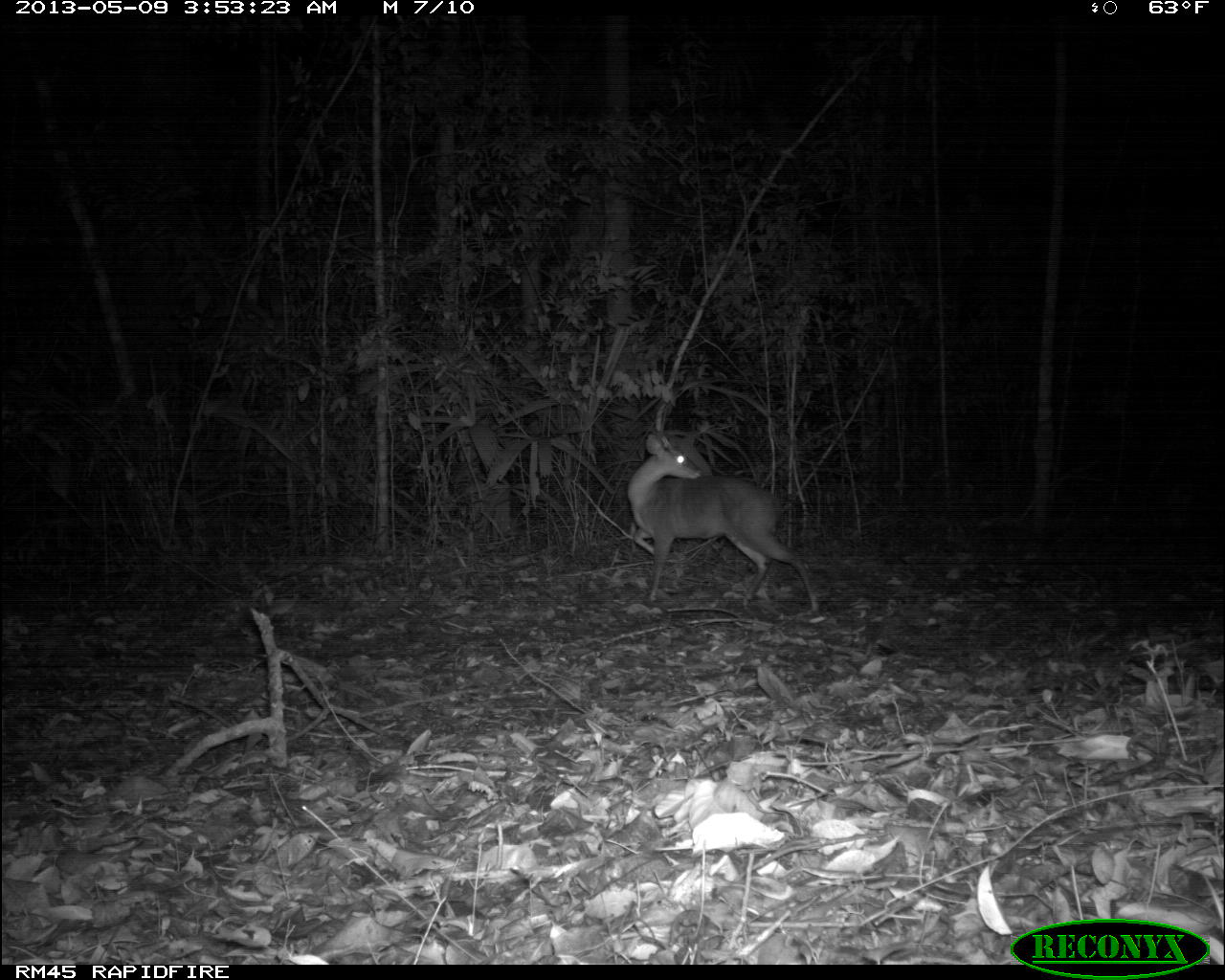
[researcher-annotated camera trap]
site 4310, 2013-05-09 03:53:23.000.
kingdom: Animalia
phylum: Chordata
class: Mammalia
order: Artiodactyla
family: Cervidae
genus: Mazama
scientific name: Mazama temama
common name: central american red brocket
Mazama temama (central american red brocket), count 1, sex male.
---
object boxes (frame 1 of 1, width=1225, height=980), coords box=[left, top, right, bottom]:
mazama temama: box=[627, 432, 819, 612]